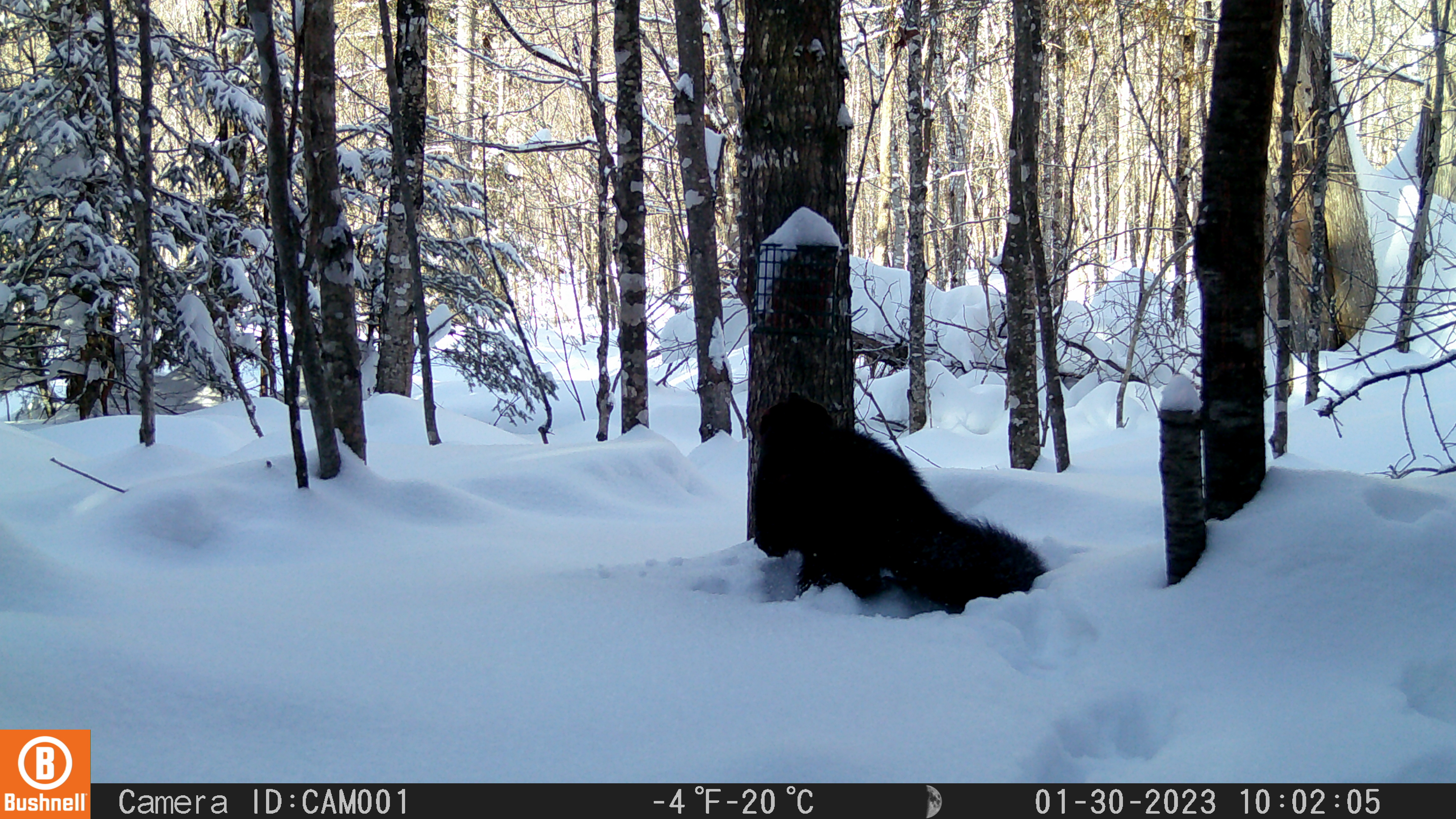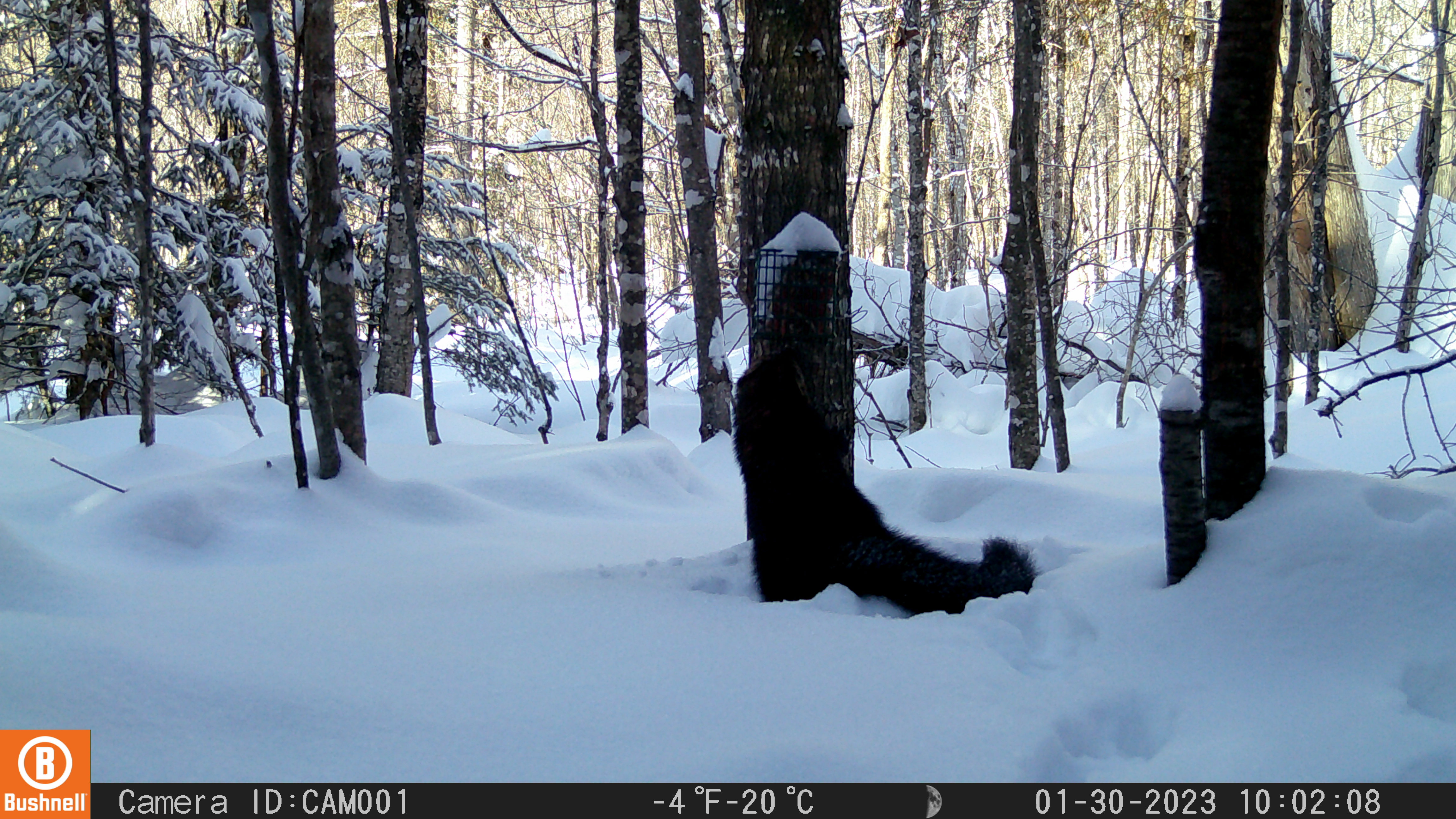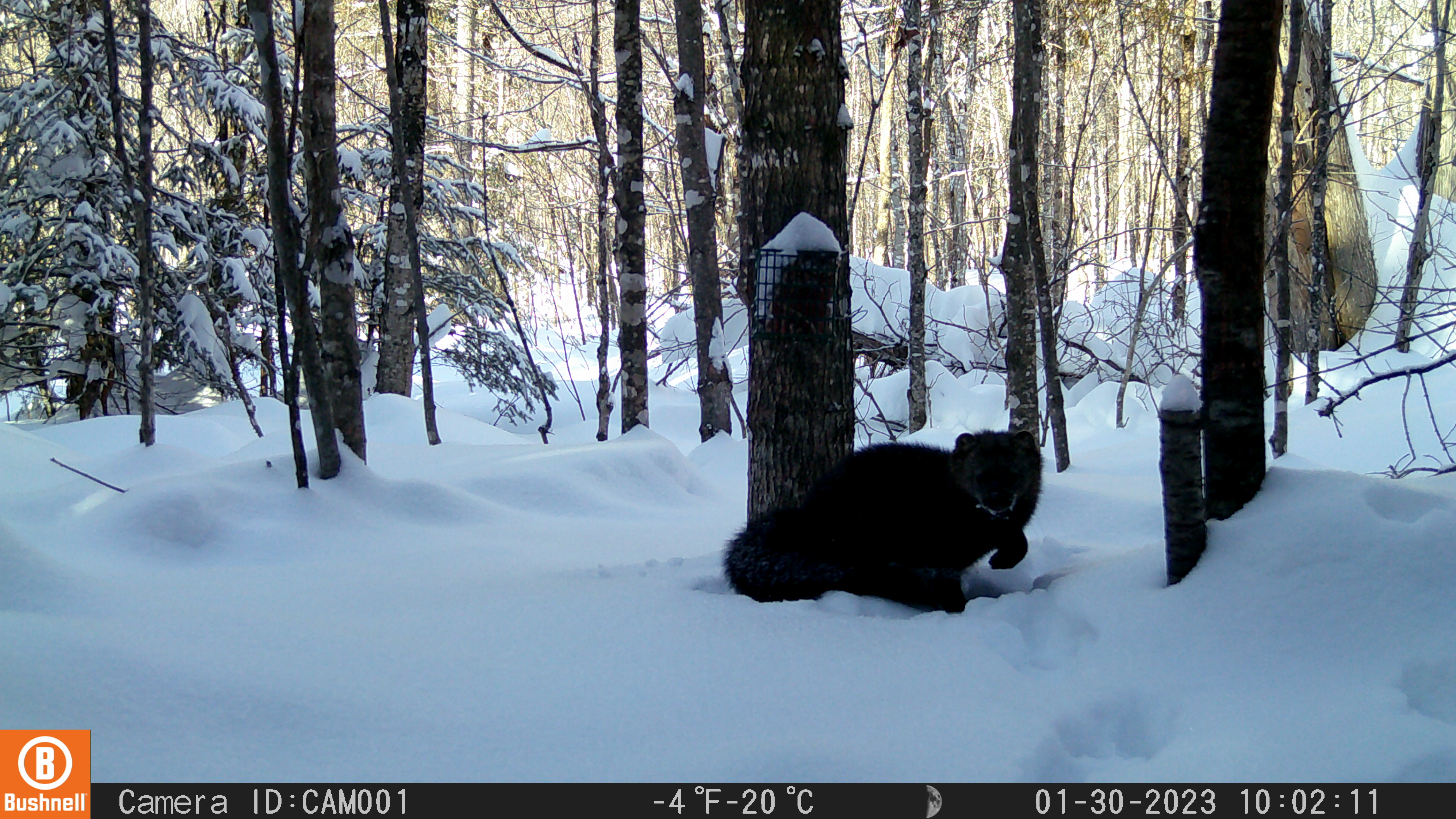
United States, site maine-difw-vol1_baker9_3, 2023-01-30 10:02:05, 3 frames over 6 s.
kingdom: Animalia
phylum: Chordata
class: Mammalia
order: Carnivora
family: Mustelidae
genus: Pekania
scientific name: Pekania pennanti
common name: fisher